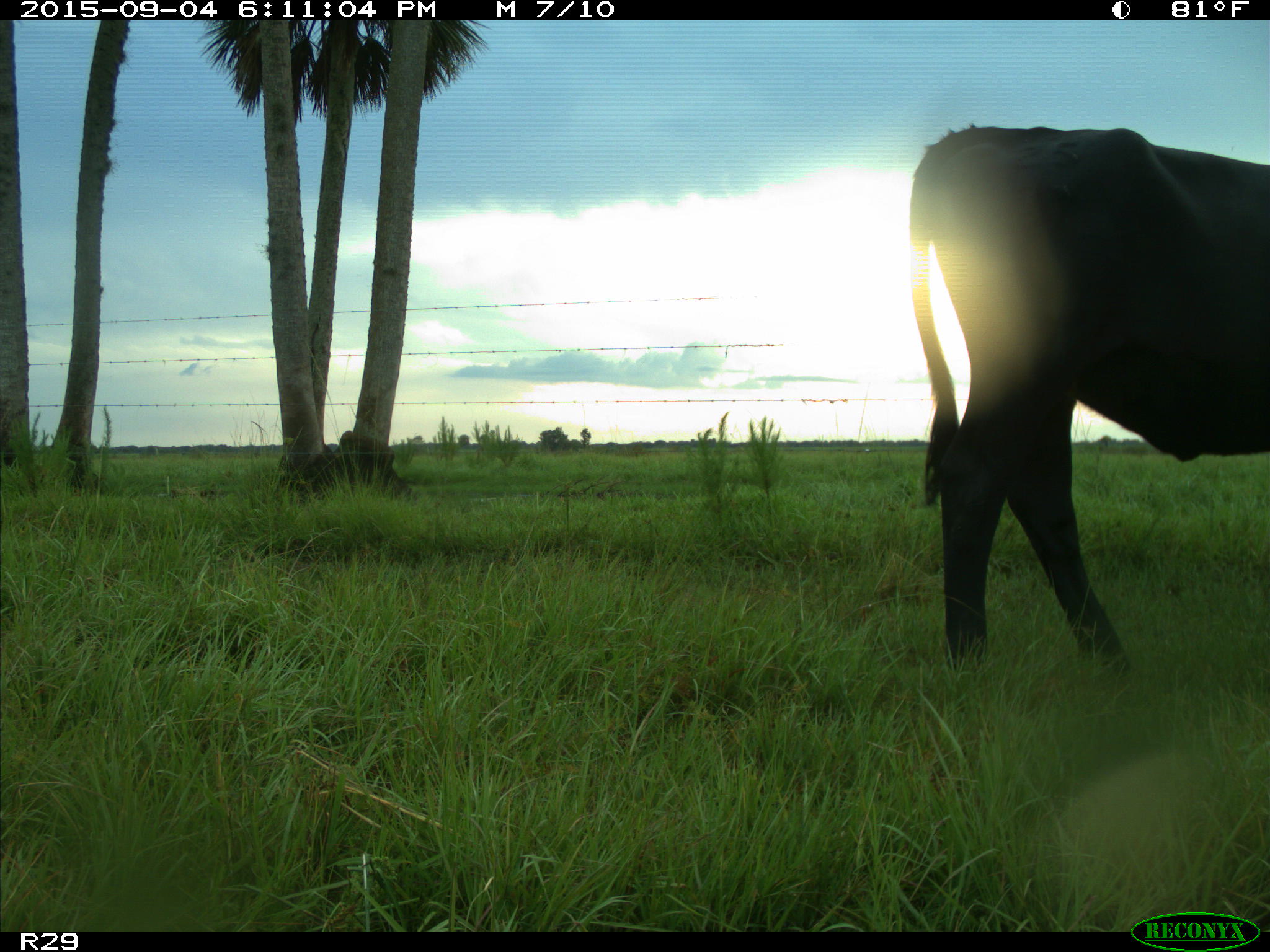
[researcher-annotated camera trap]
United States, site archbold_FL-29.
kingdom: Animalia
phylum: Chordata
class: Mammalia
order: Artiodactyla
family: Bovidae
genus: Bos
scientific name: Bos taurus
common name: domestic cow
Bos taurus (domestic cow).